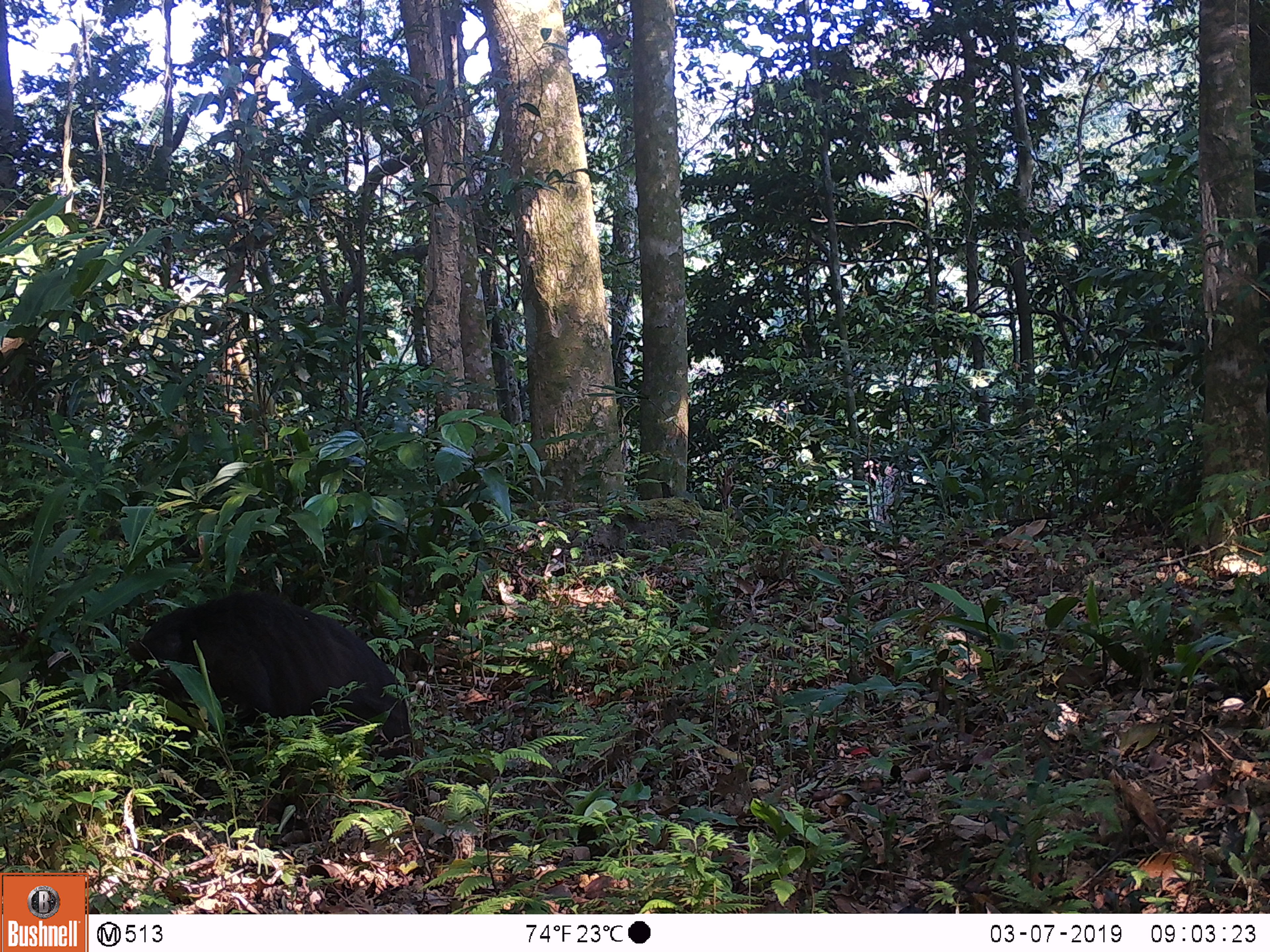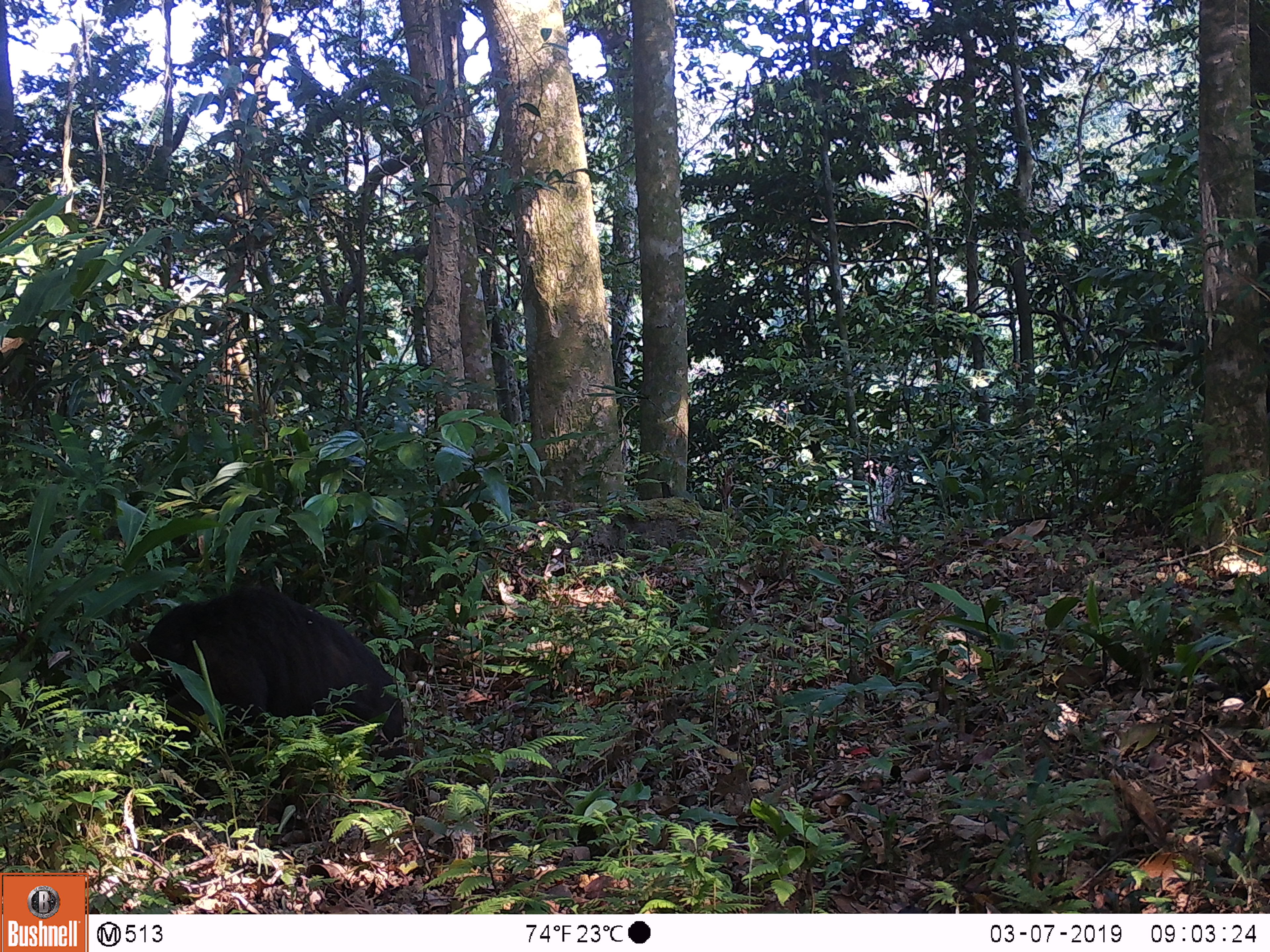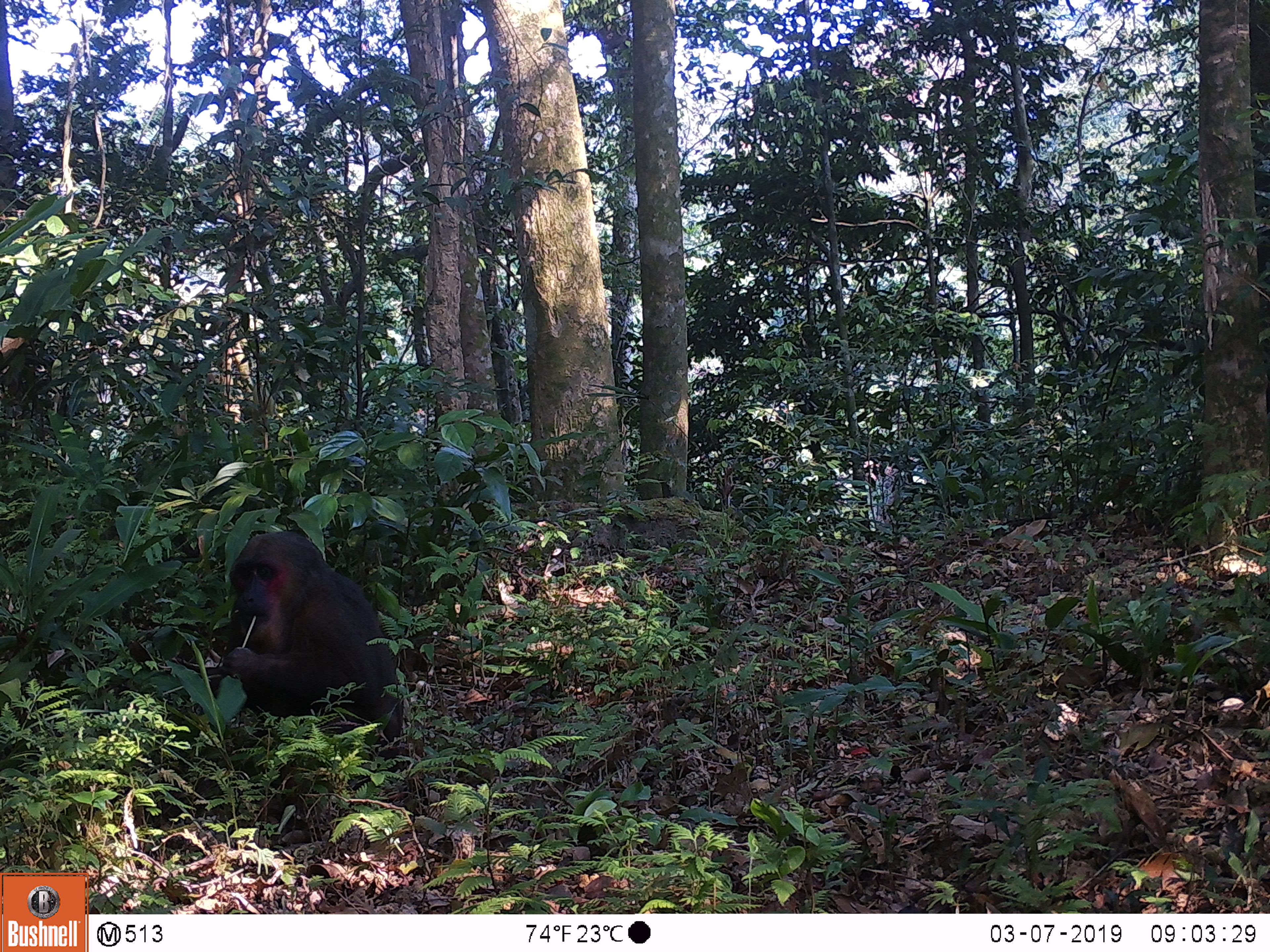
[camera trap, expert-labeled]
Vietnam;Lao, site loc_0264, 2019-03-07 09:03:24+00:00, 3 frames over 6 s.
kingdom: Animalia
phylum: Chordata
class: Mammalia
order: Primates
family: Cercopithecidae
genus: Macaca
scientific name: Macaca arctoides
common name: stump-tailed macaque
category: stump tailed macaque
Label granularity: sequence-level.